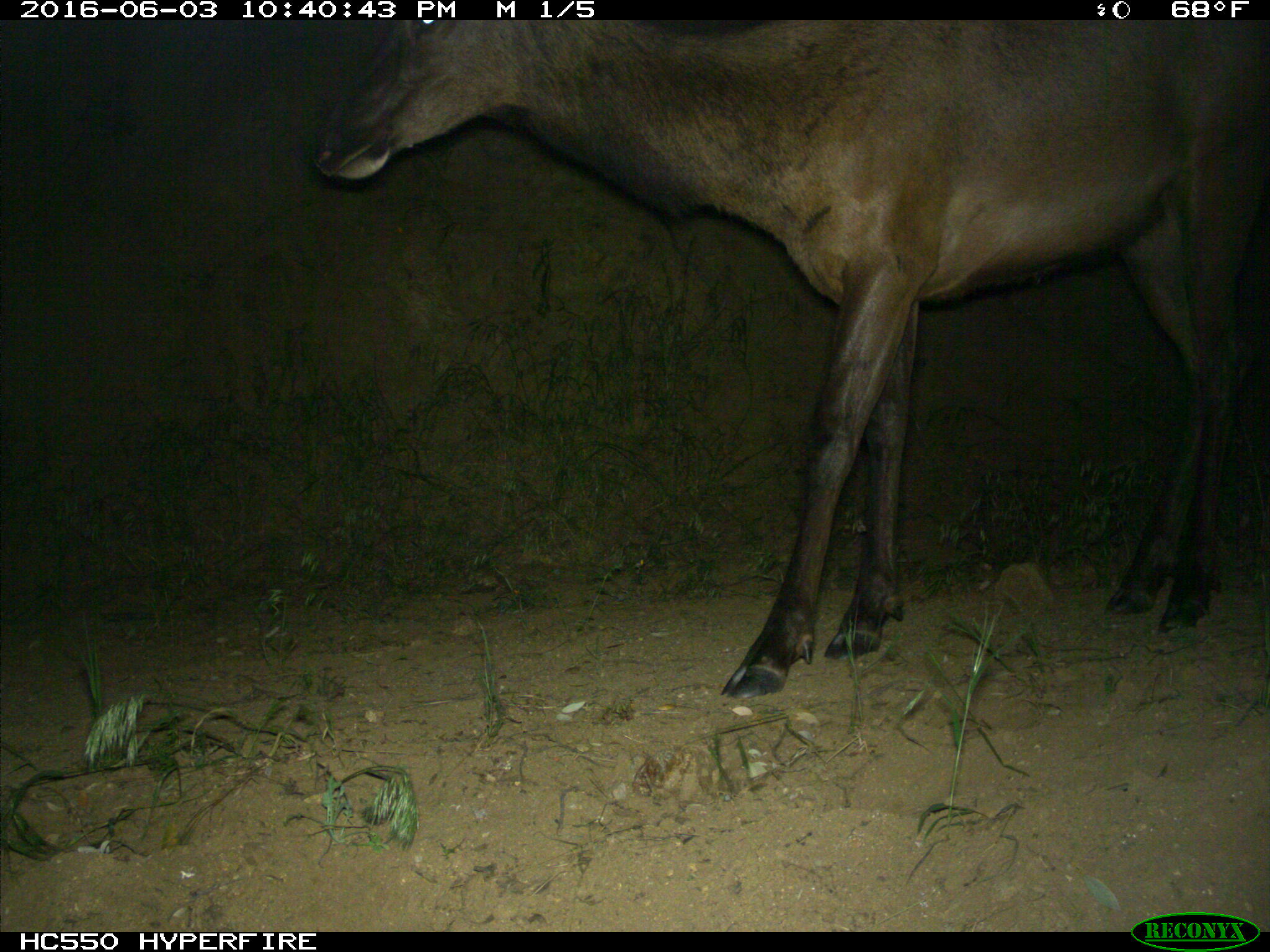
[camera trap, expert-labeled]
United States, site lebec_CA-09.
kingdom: Animalia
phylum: Chordata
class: Mammalia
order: Artiodactyla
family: Cervidae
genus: Cervus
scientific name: Cervus canadensis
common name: elk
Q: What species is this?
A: Cervus canadensis (elk).